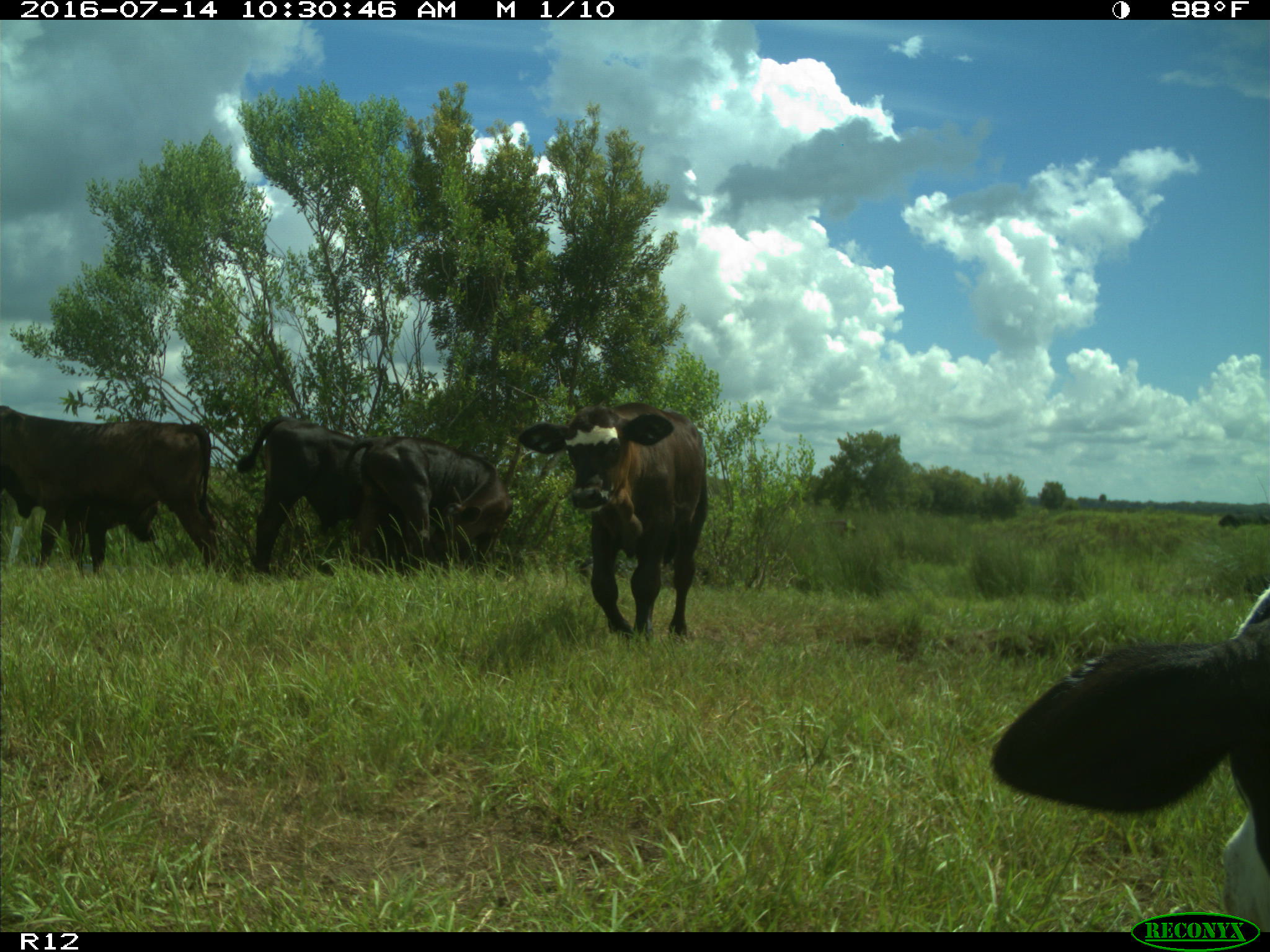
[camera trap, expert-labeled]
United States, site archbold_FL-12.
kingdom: Animalia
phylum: Chordata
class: Mammalia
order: Artiodactyla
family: Bovidae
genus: Bos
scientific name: Bos taurus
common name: domestic cow